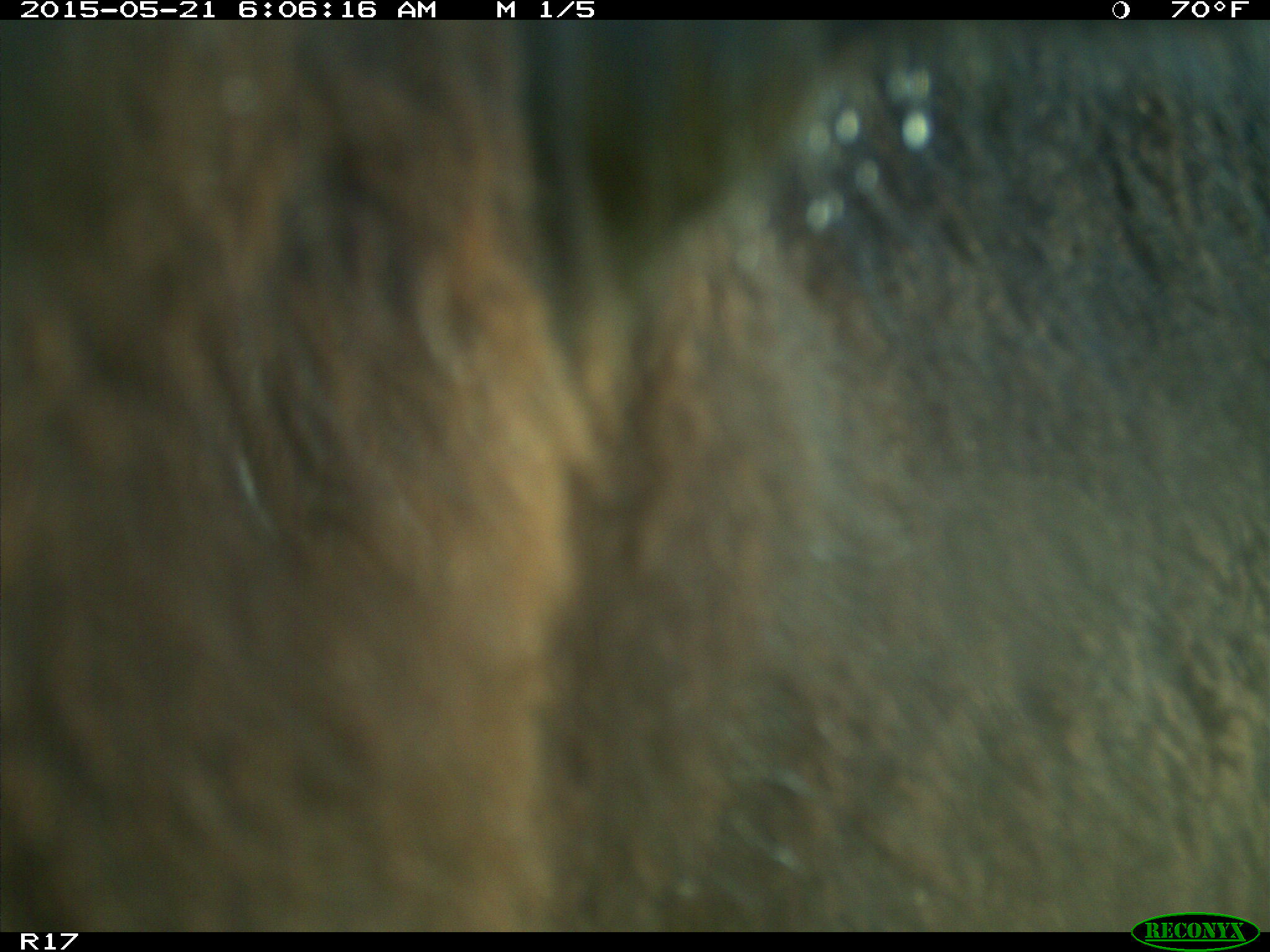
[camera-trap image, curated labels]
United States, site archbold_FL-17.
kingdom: Animalia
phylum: Chordata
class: Mammalia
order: Artiodactyla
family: Bovidae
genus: Bos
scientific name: Bos taurus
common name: domestic cow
Bos taurus (domestic cow).